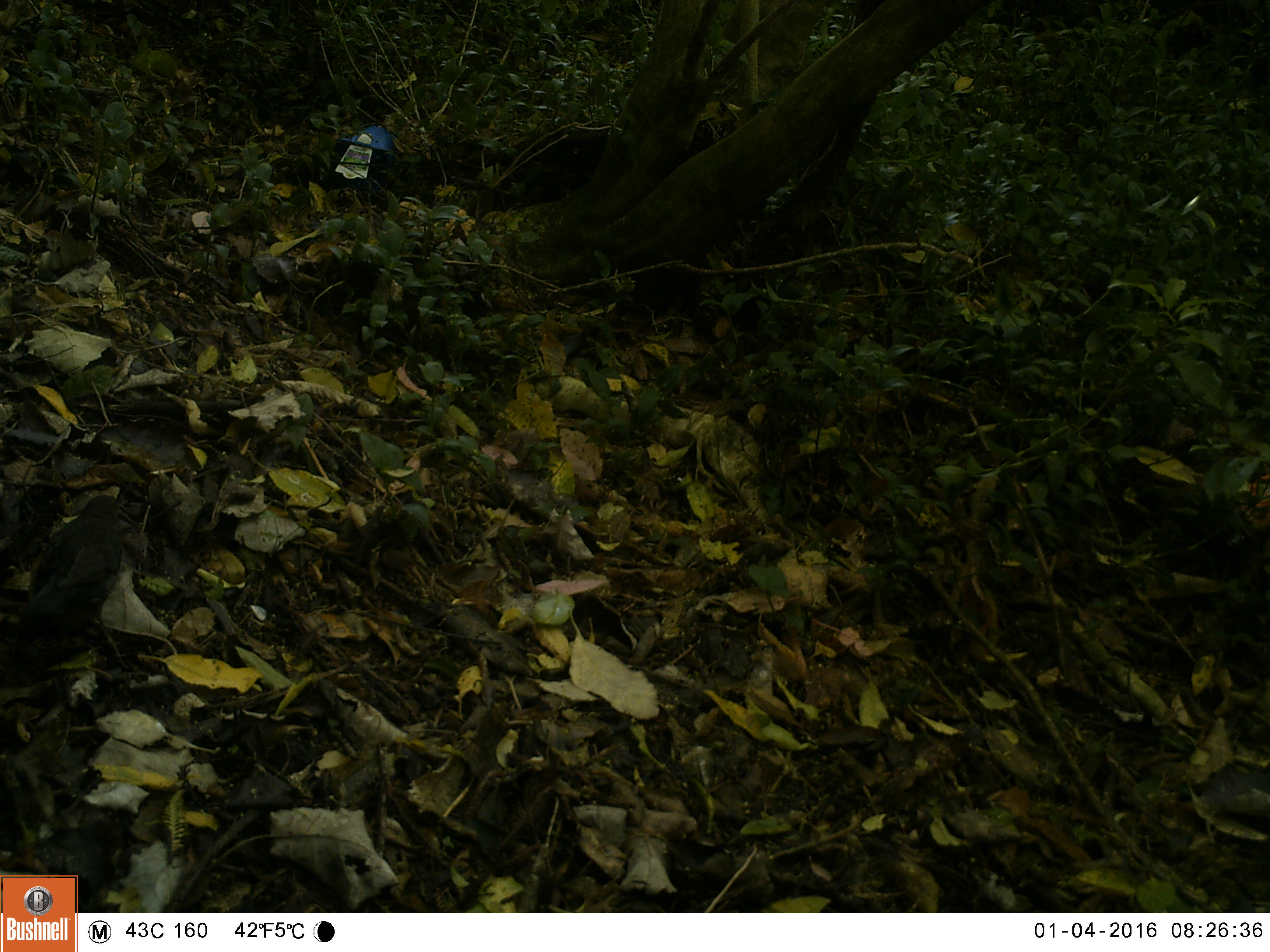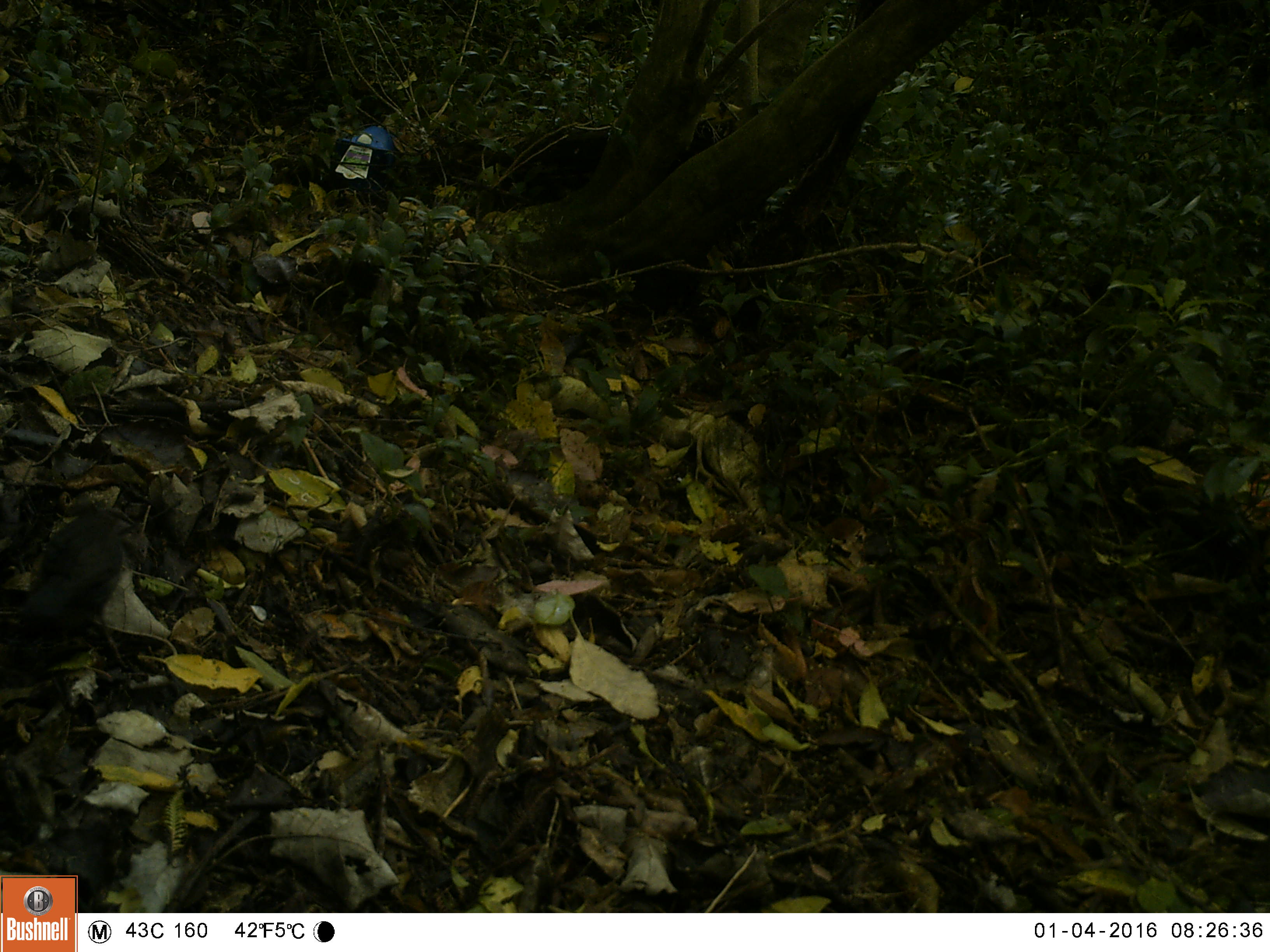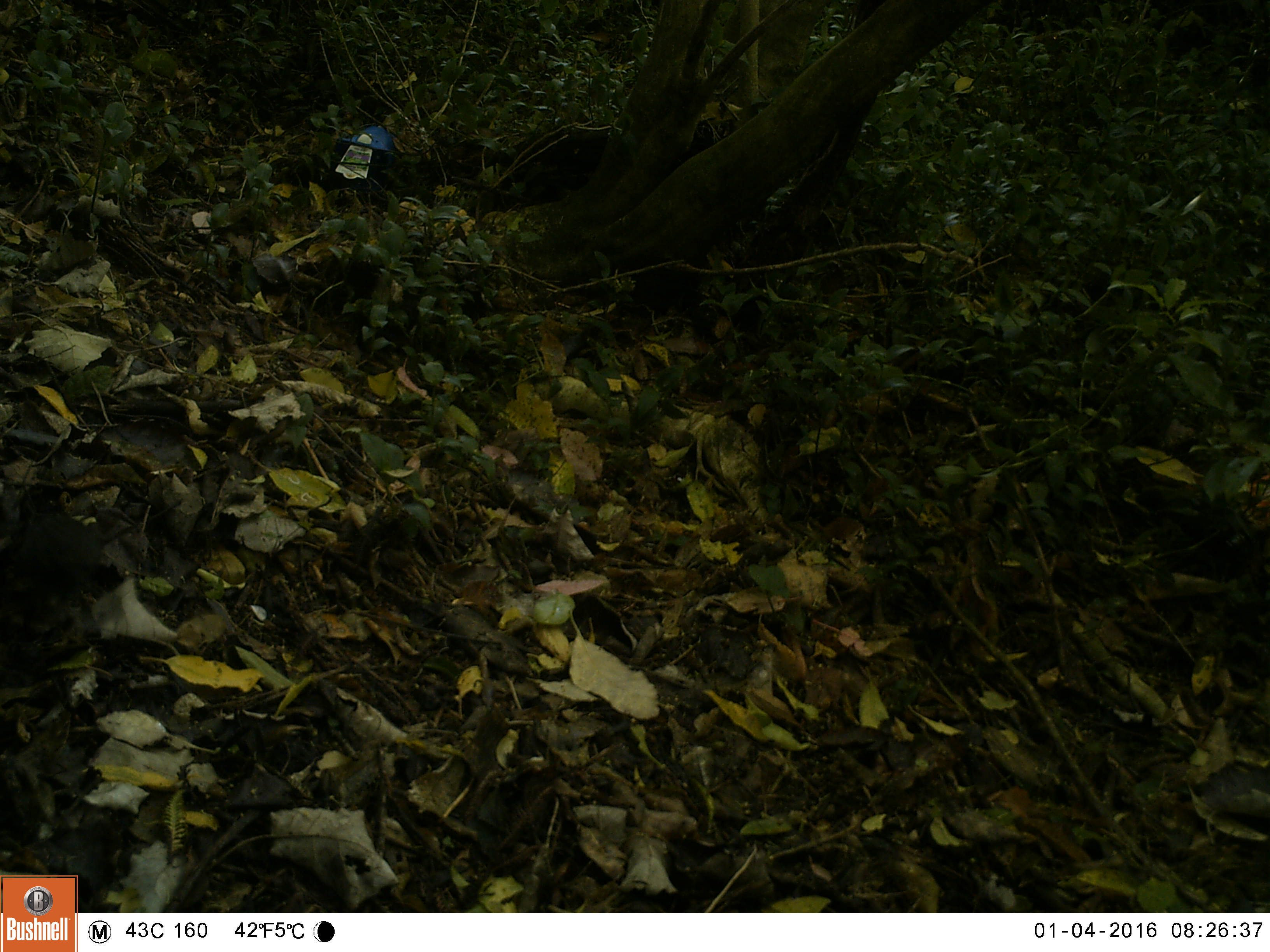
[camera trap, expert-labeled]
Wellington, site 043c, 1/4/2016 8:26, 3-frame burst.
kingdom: Animalia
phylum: Chordata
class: Aves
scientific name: Aves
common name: bird